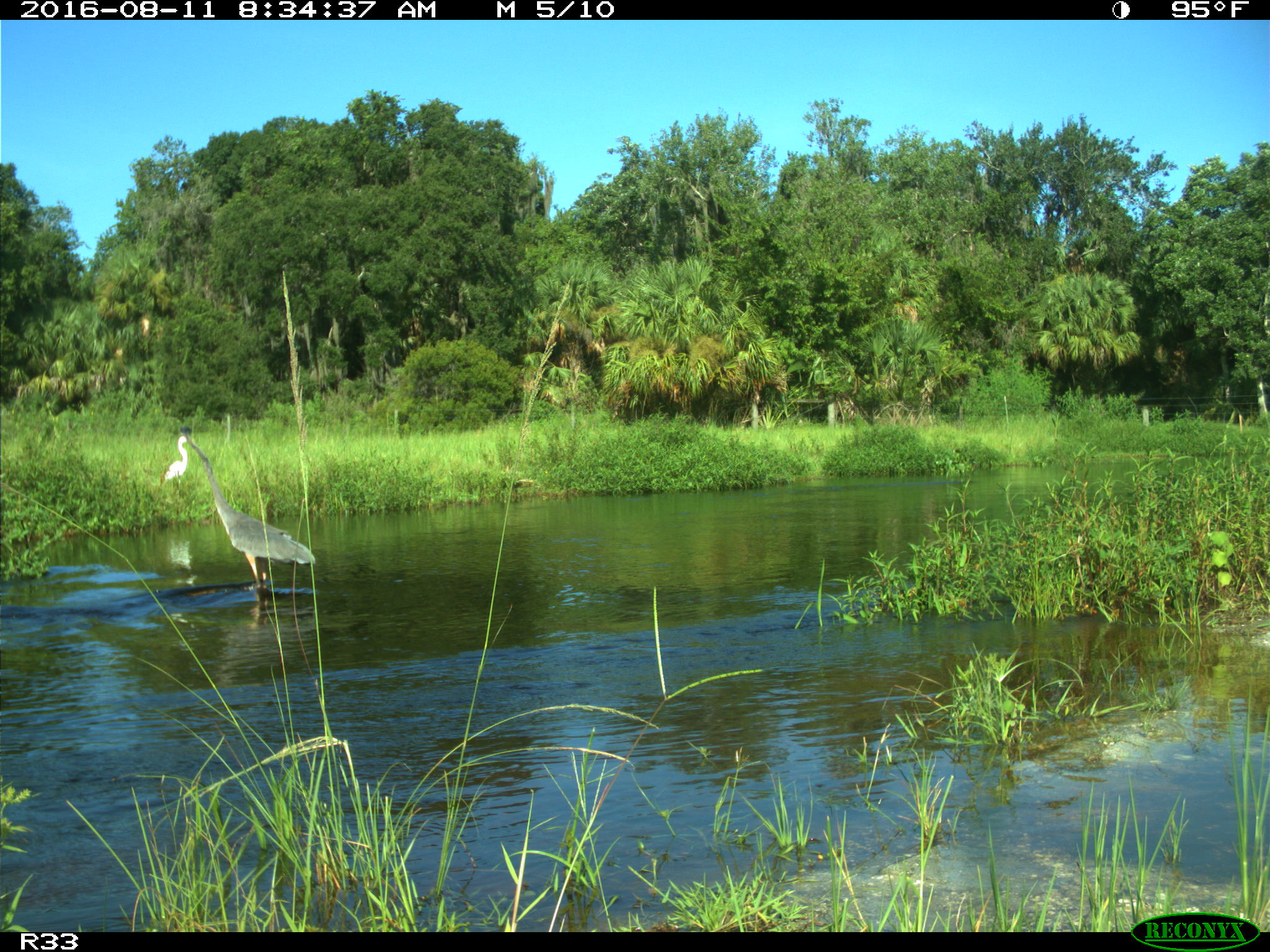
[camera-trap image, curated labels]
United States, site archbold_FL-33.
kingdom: Animalia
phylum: Chordata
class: Aves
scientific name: Aves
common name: birds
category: unidentified bird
Unidentified bird (birds) (Aves).